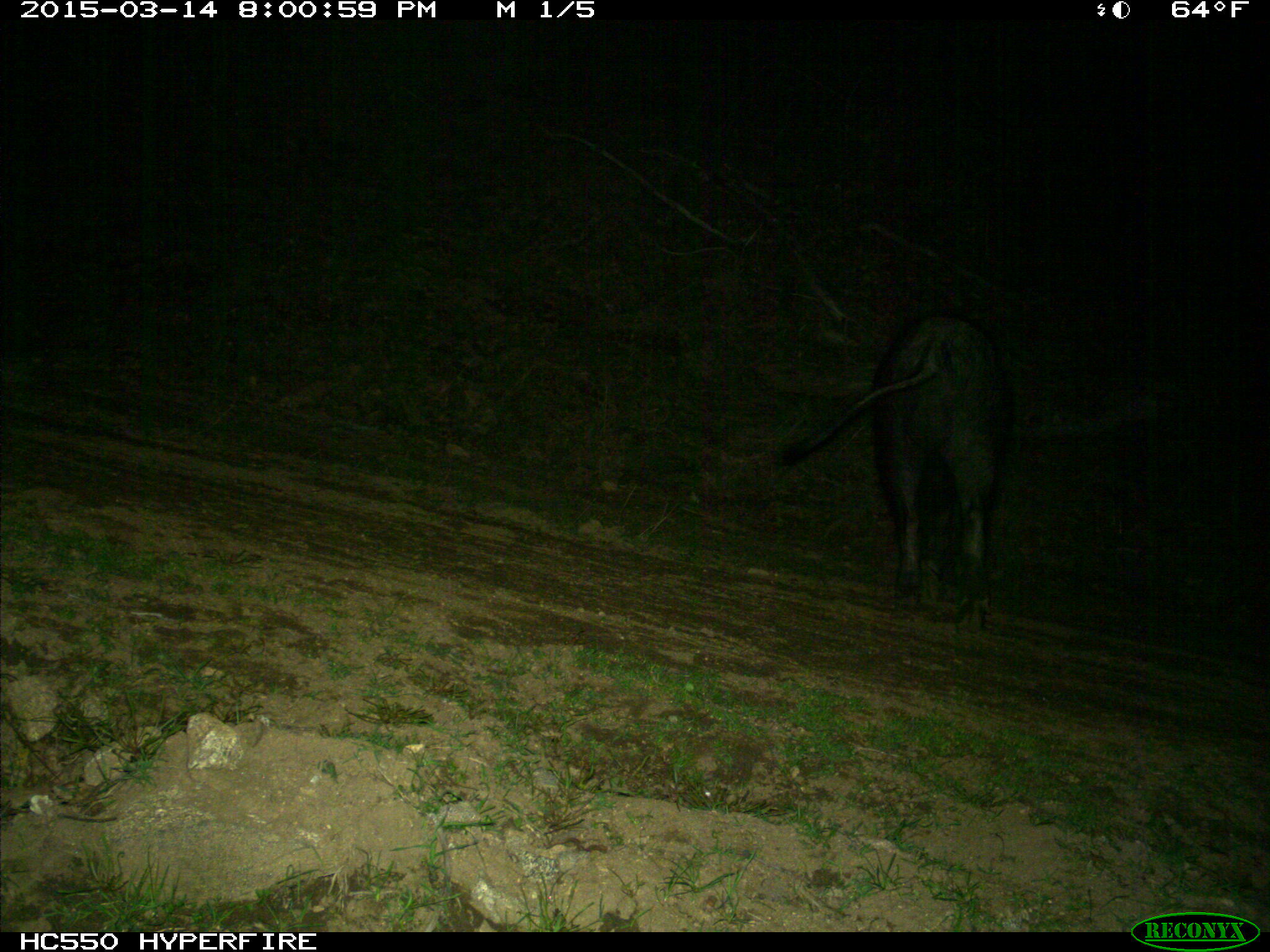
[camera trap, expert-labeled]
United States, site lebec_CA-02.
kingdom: Animalia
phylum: Chordata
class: Mammalia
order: Artiodactyla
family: Suidae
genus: Sus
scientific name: Sus scrofa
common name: wild boar